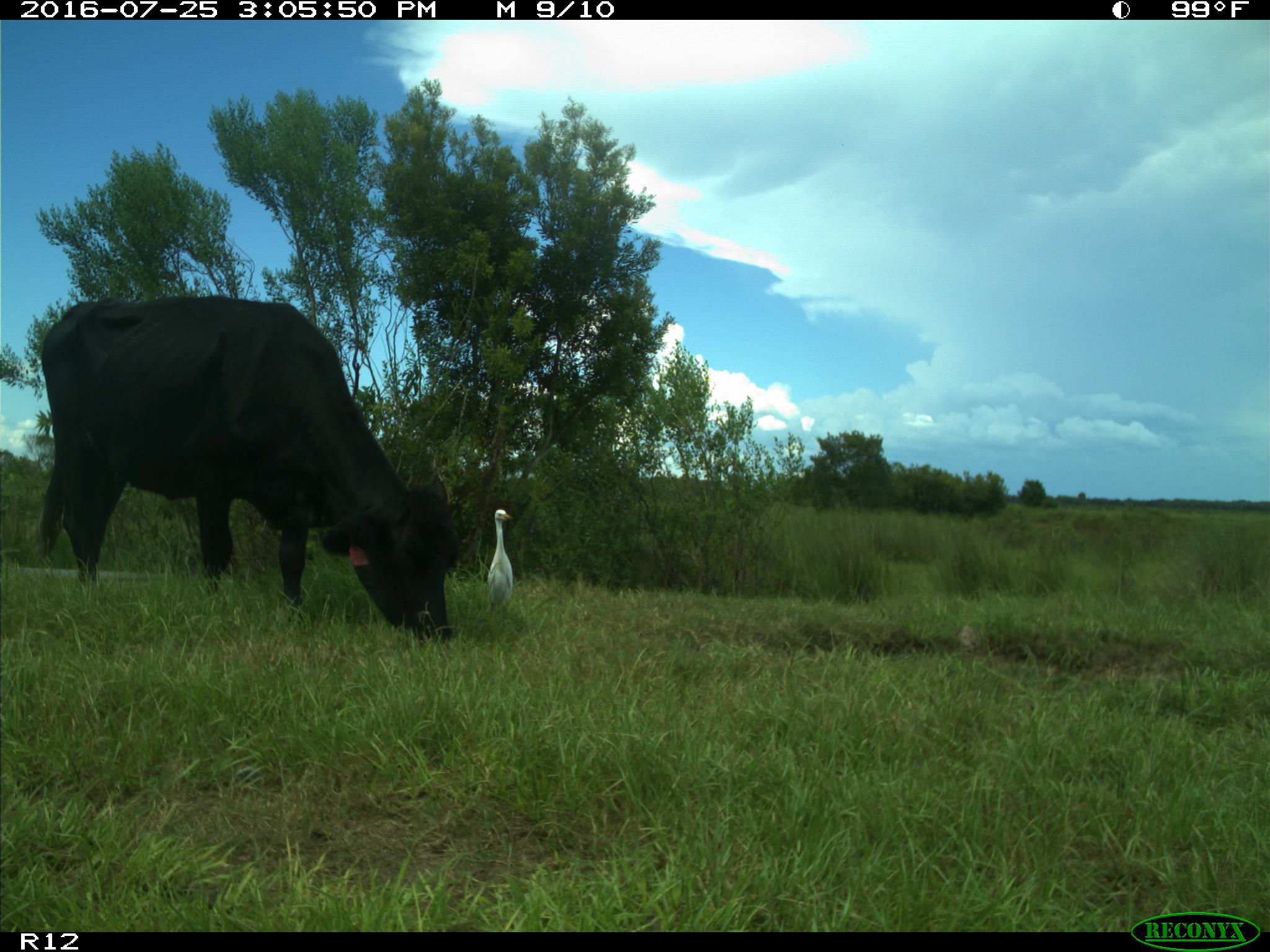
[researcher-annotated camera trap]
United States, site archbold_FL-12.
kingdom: Animalia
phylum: Chordata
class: Mammalia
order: Artiodactyla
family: Bovidae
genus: Bos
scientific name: Bos taurus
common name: domestic cow